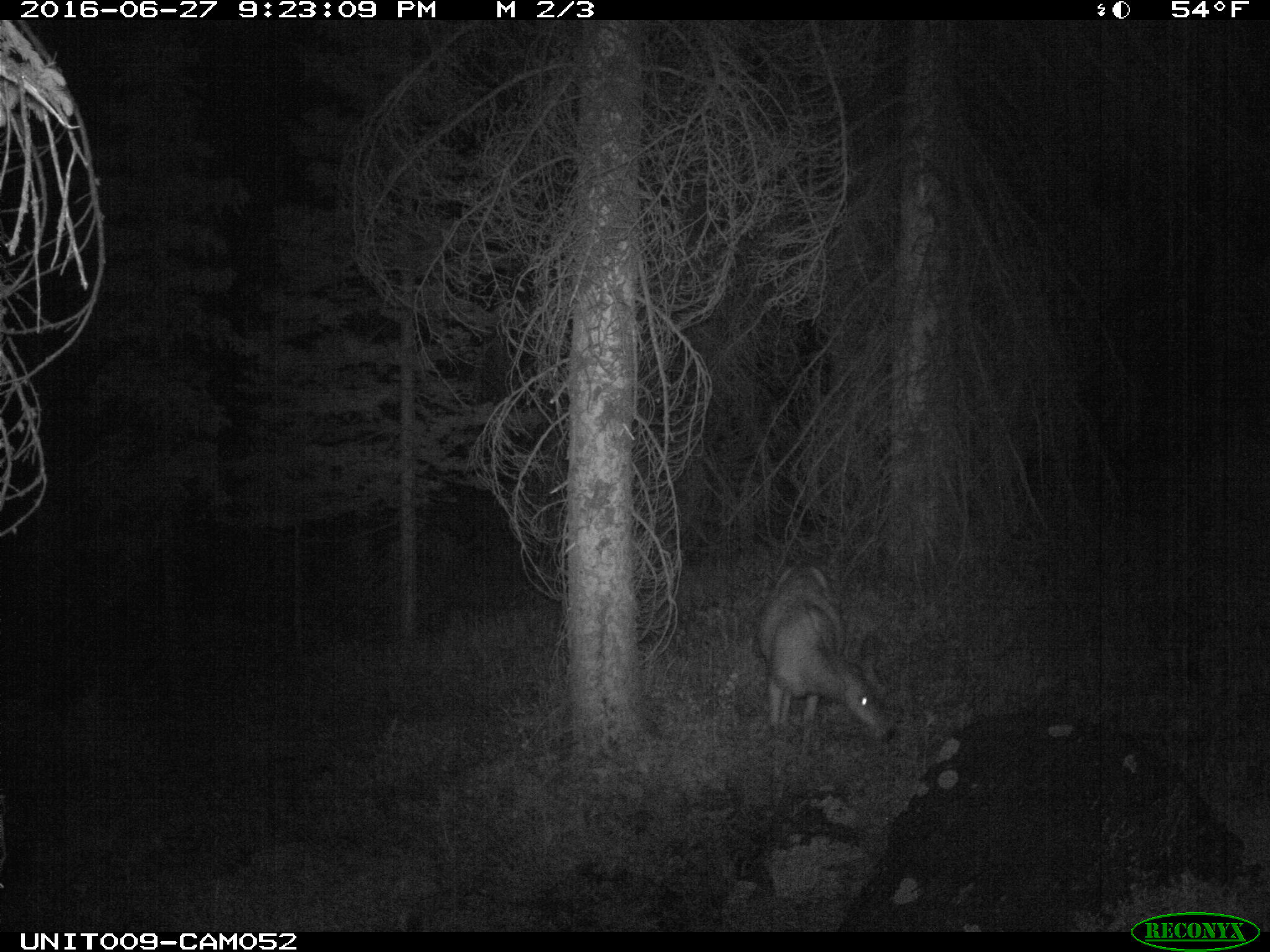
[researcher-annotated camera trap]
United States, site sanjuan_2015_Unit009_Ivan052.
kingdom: Animalia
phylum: Chordata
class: Mammalia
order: Artiodactyla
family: Cervidae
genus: Odocoileus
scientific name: Odocoileus hemionus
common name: mule deer